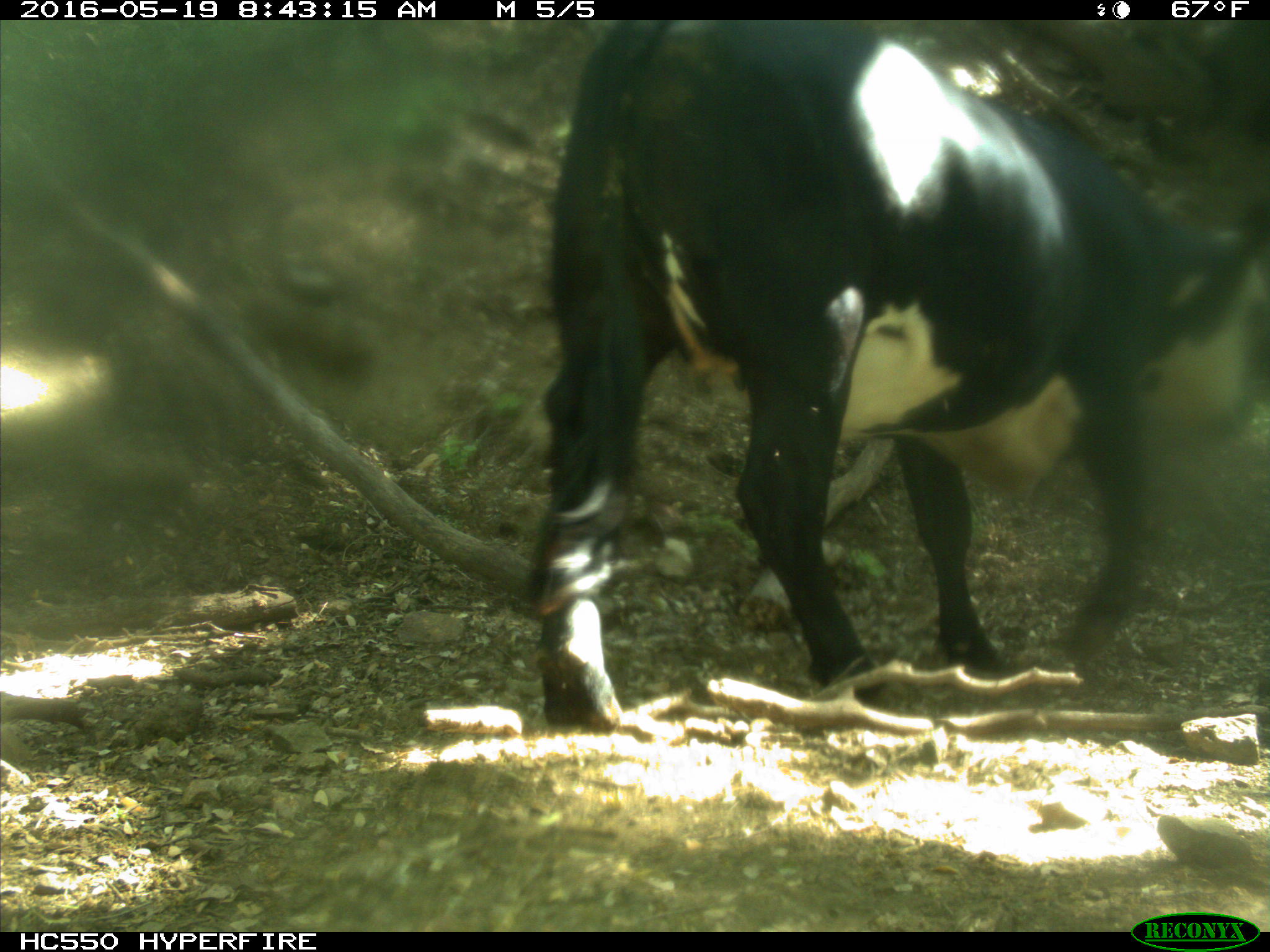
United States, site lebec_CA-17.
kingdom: Animalia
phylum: Chordata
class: Mammalia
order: Artiodactyla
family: Bovidae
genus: Bos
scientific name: Bos taurus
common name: domestic cow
Bos taurus (domestic cow).